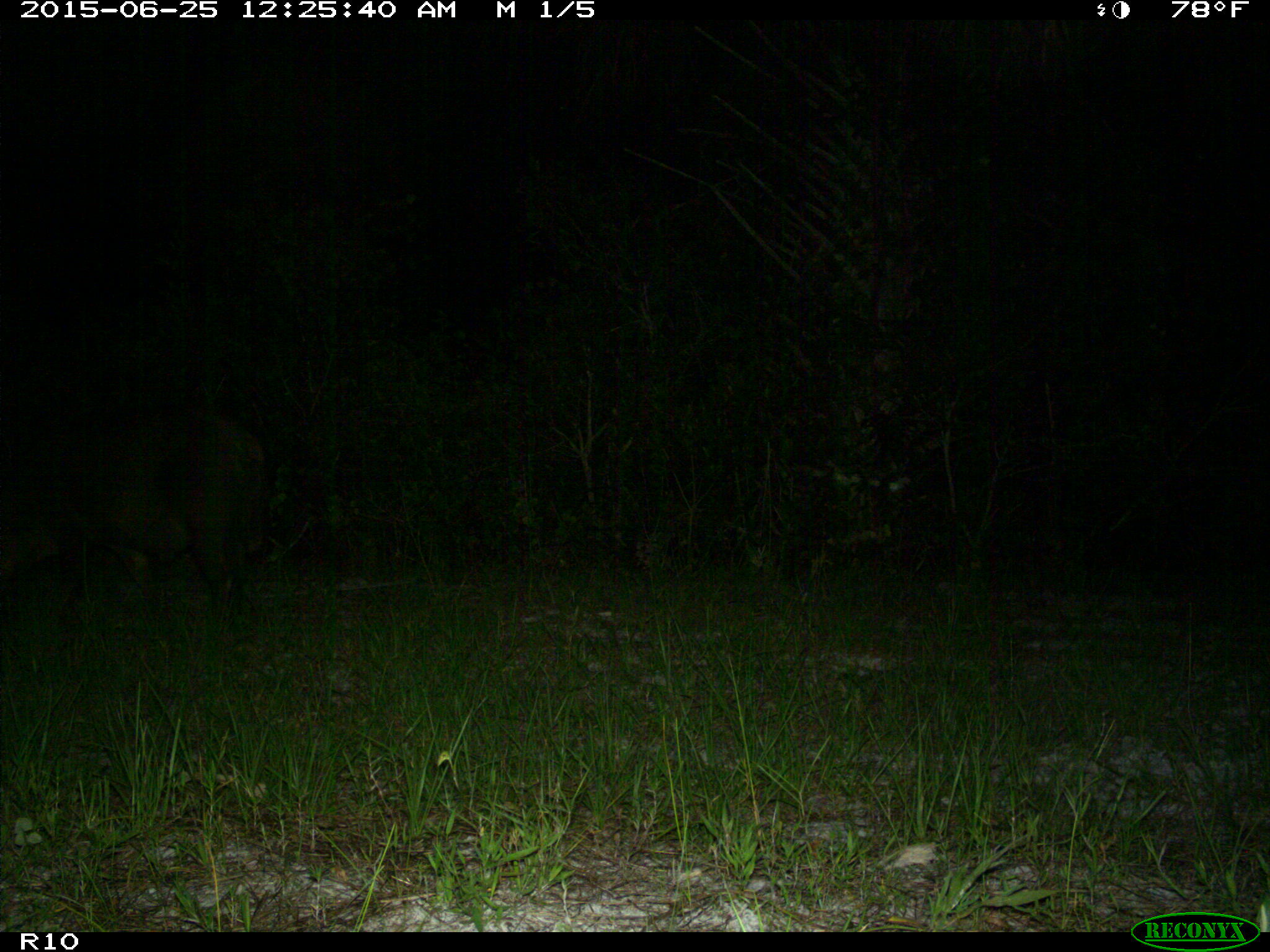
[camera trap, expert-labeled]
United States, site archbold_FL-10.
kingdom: Animalia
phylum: Chordata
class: Mammalia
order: Artiodactyla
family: Suidae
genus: Sus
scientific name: Sus scrofa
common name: wild boar